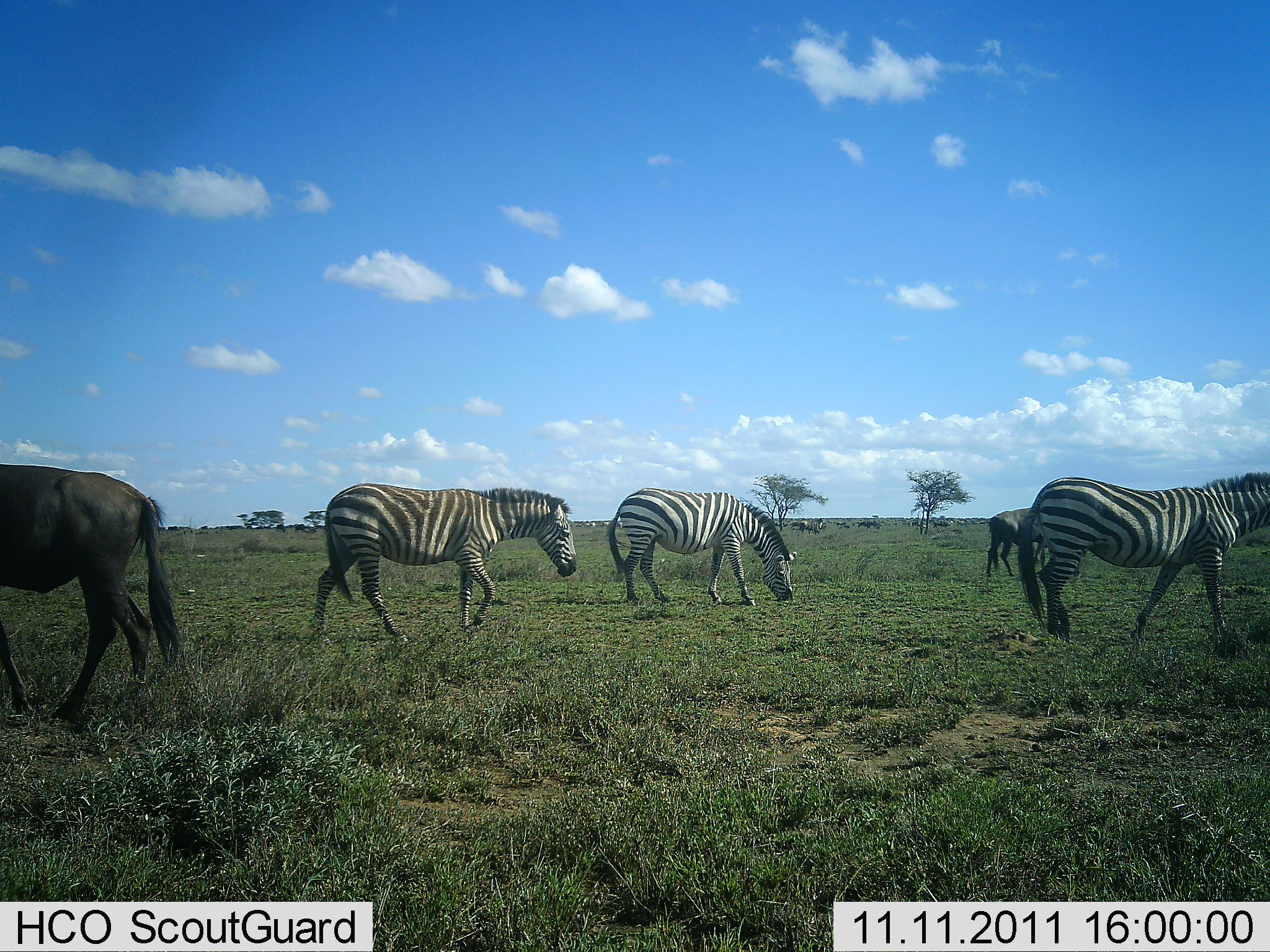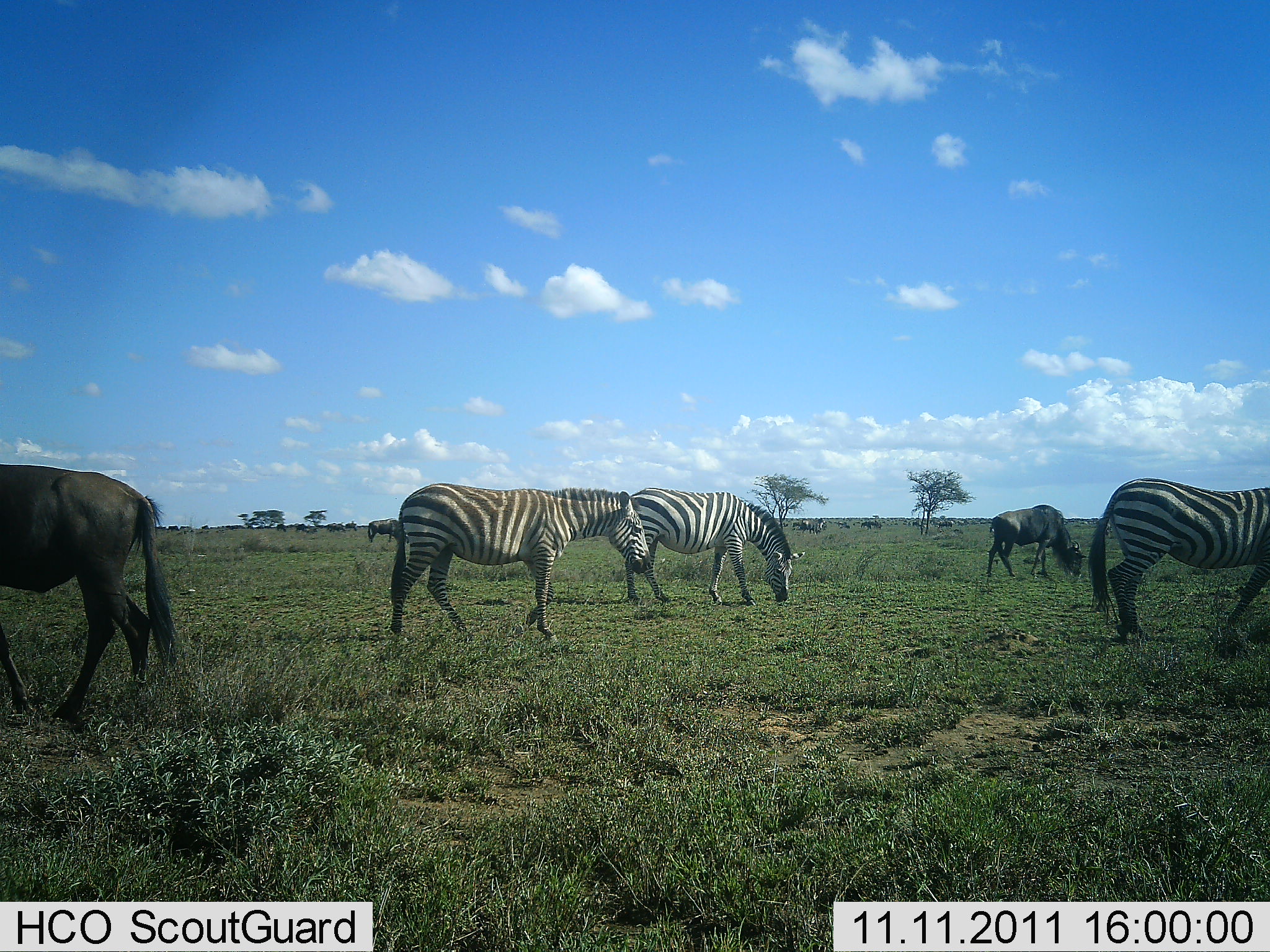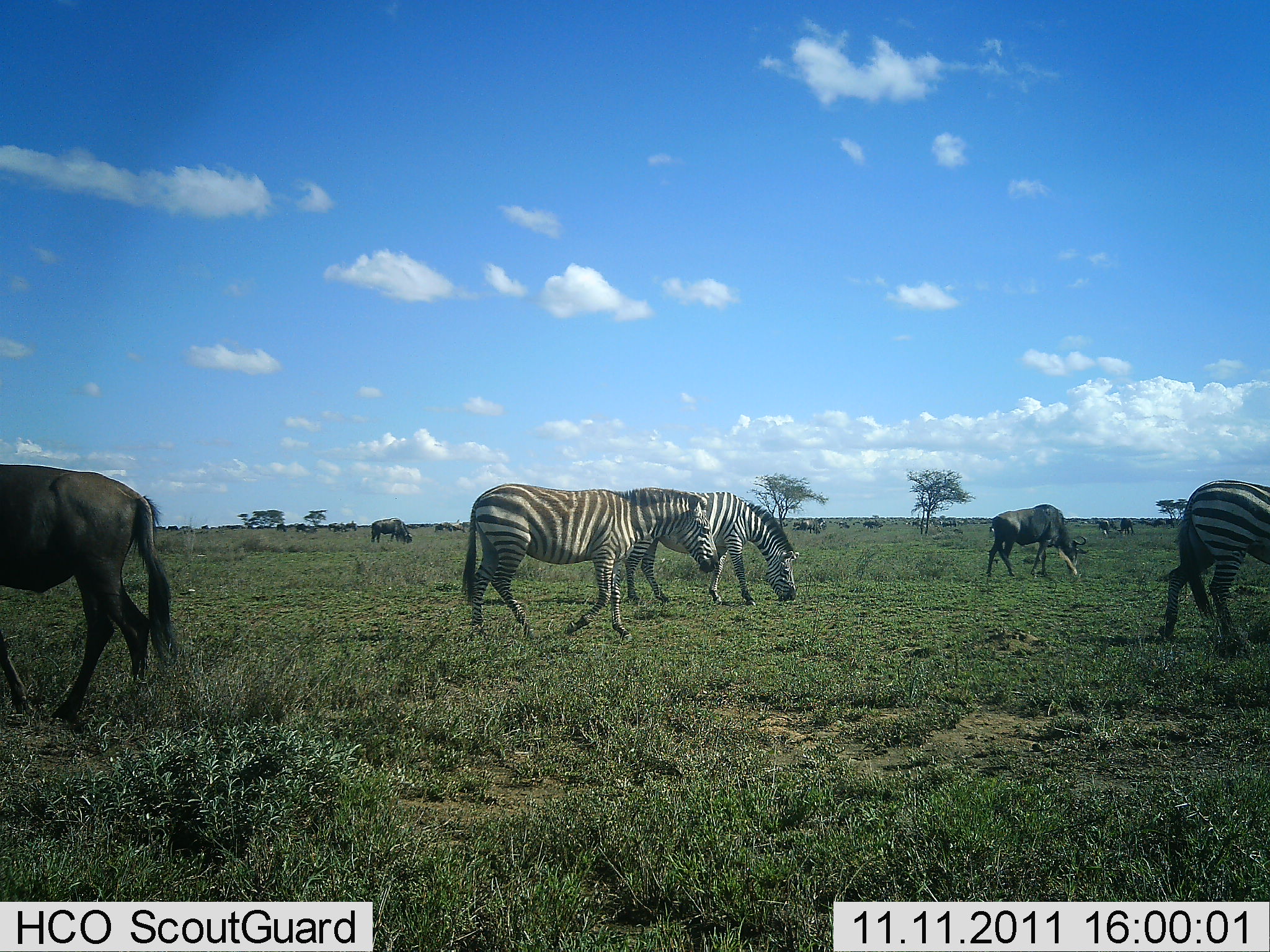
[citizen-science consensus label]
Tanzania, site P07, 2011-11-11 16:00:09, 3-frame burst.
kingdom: Animalia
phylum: Chordata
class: Mammalia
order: Artiodactyla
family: Bovidae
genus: Connochaetes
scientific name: Connochaetes taurinus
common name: blue wildebeest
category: wildebeest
Wildebeest (blue wildebeest) (Connochaetes taurinus), count 4. Behavior (volunteer vote fractions): standing 38%, resting 0%, moving 31%, interacting 0%. Young present (vote fraction): 0%. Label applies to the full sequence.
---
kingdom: Animalia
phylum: Chordata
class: Mammalia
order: Perissodactyla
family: Equidae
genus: Equus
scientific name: Equus quagga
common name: plains zebra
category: zebra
Zebra (plains zebra) (Equus quagga), count 3. Behavior (volunteer vote fractions): standing 18%, resting 0%, moving 82%, interacting 0%. Young present (vote fraction): 0%. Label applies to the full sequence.